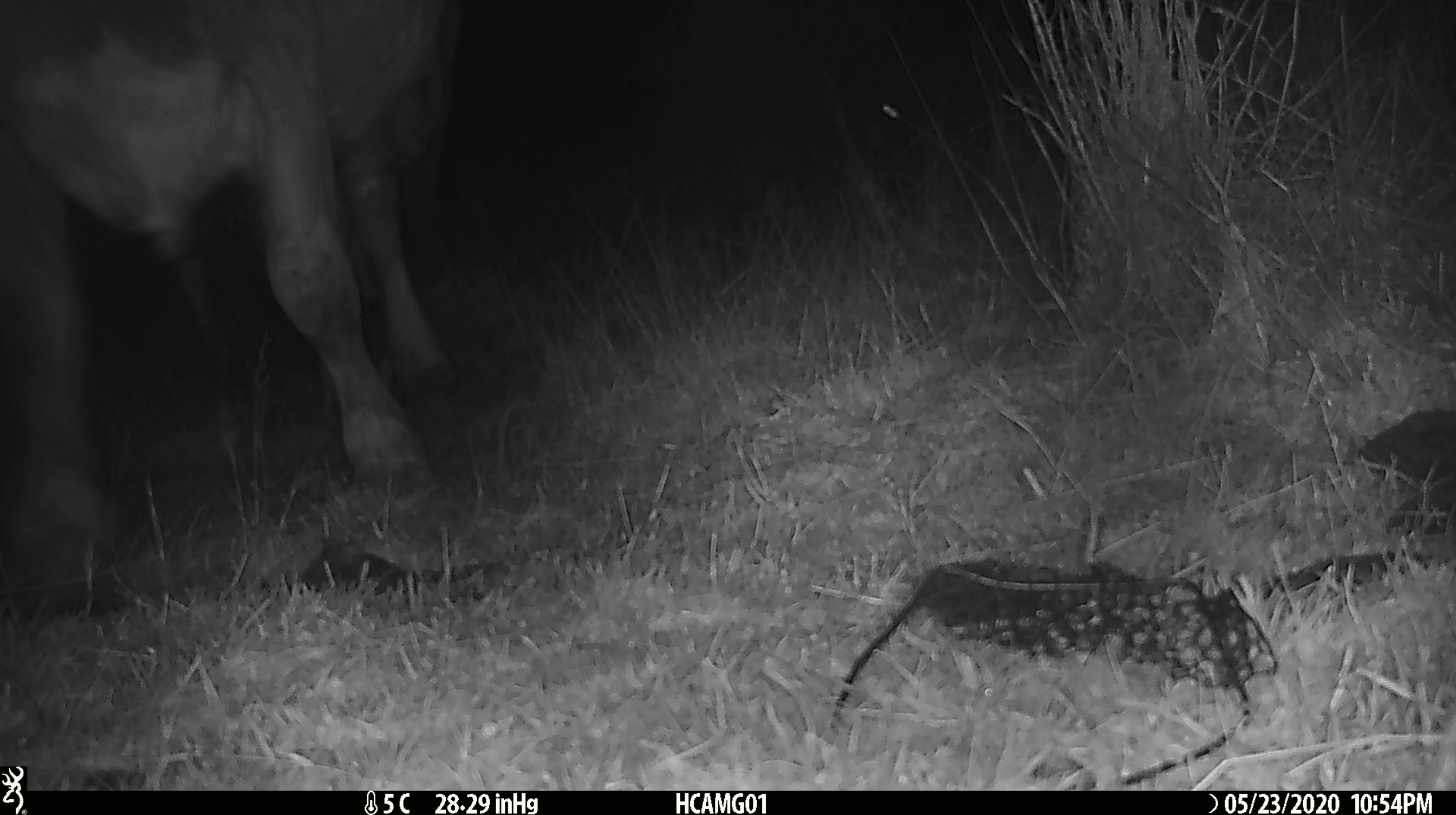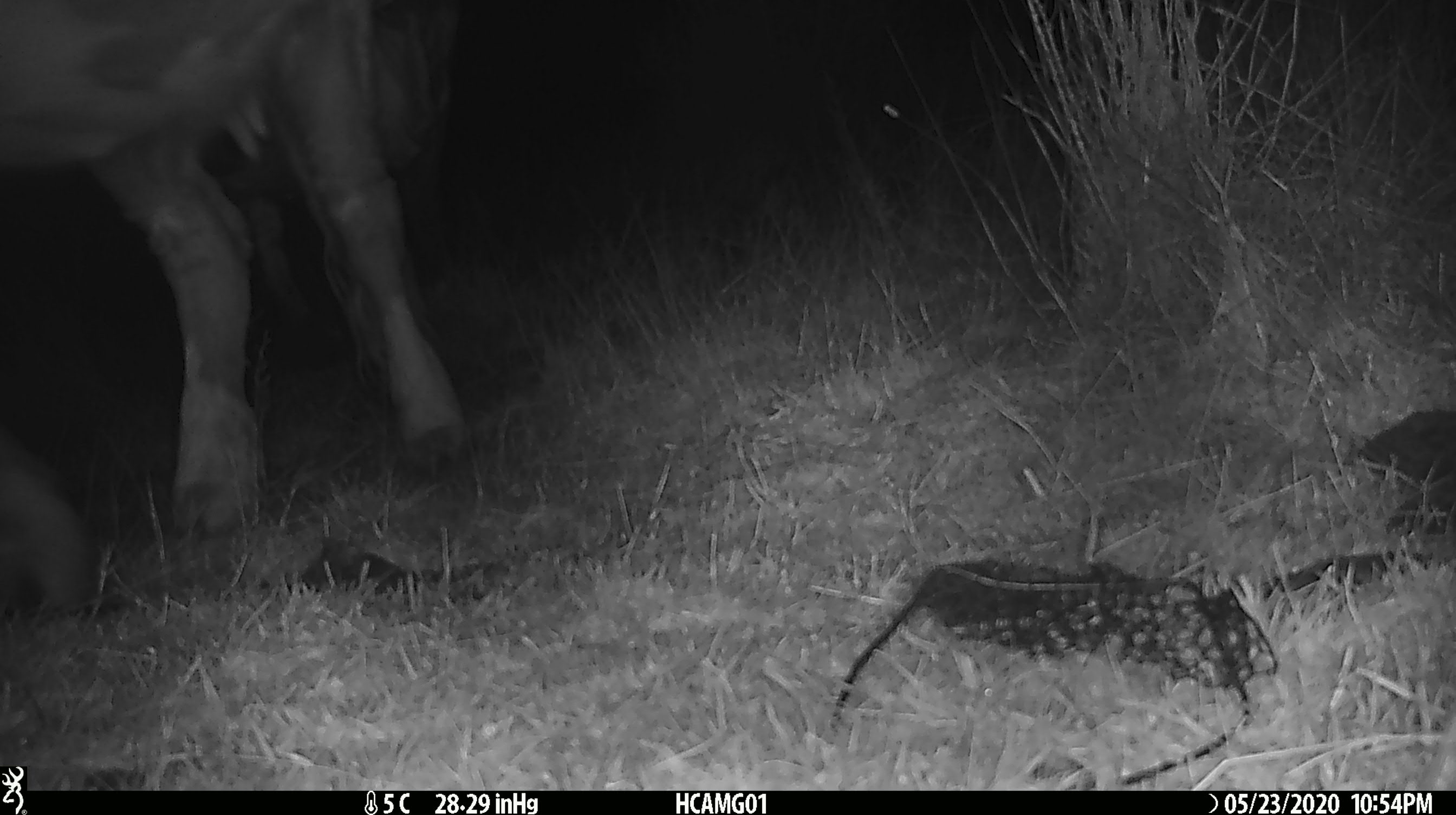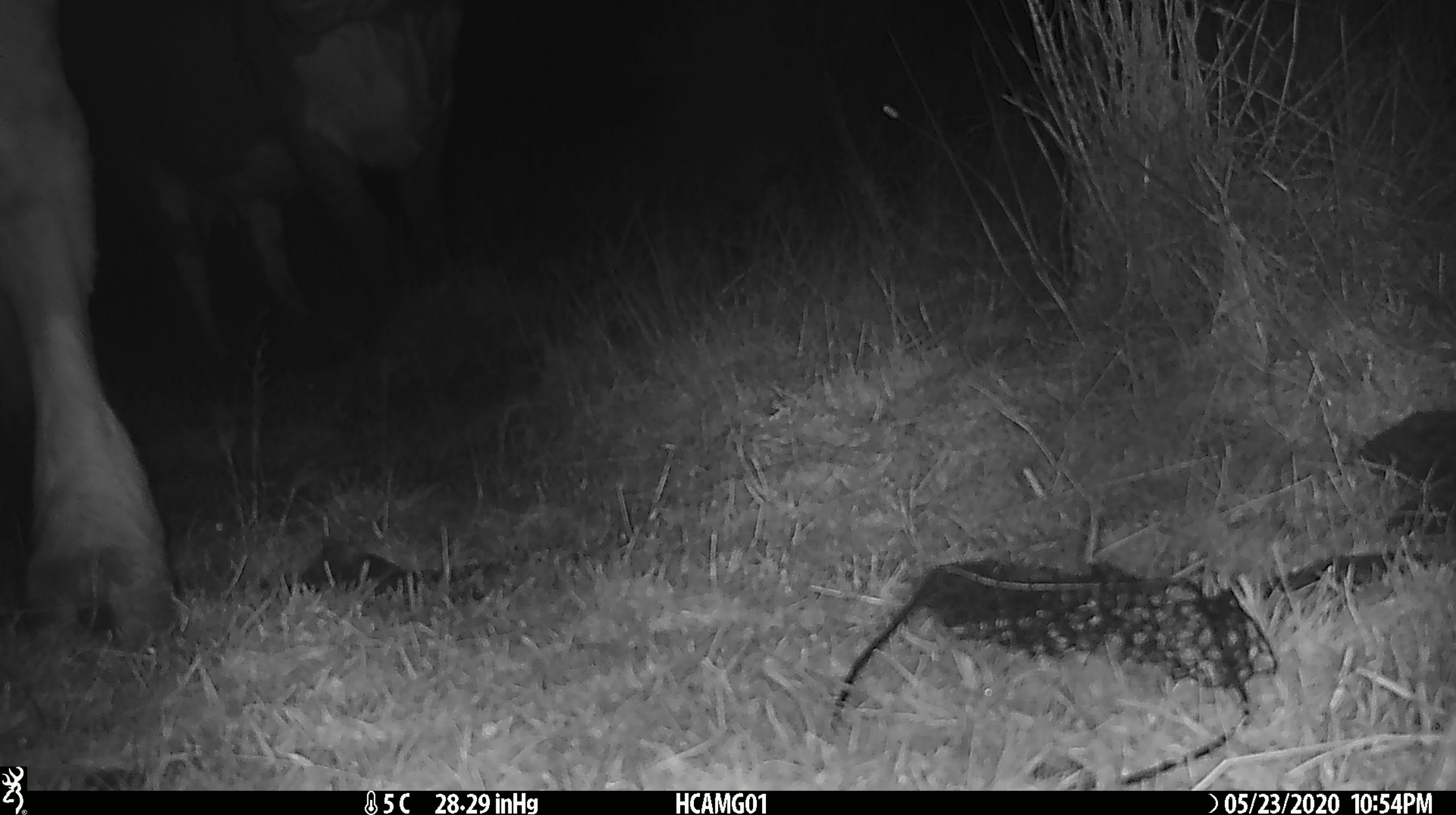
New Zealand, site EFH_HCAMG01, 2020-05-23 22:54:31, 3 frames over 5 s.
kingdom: Animalia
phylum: Chordata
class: Mammalia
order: Artiodactyla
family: Bovidae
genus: Bos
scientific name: Bos taurus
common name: domestic cow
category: cow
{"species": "cow (domestic cow) (Bos taurus)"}